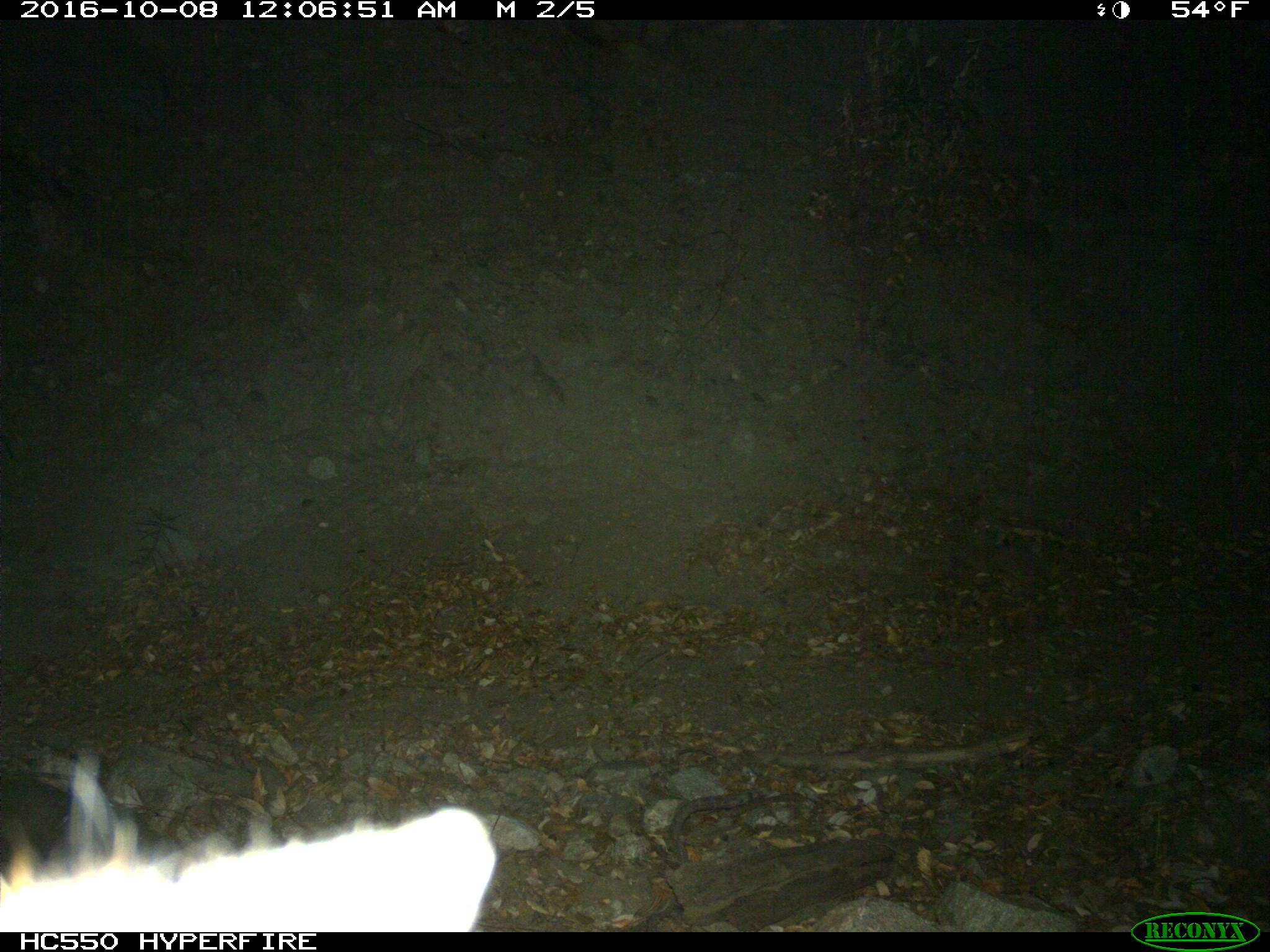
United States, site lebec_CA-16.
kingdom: Animalia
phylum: Chordata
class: Mammalia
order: Carnivora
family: Canidae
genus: Urocyon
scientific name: Urocyon cinereoargenteus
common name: gray fox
Urocyon cinereoargenteus (gray fox).